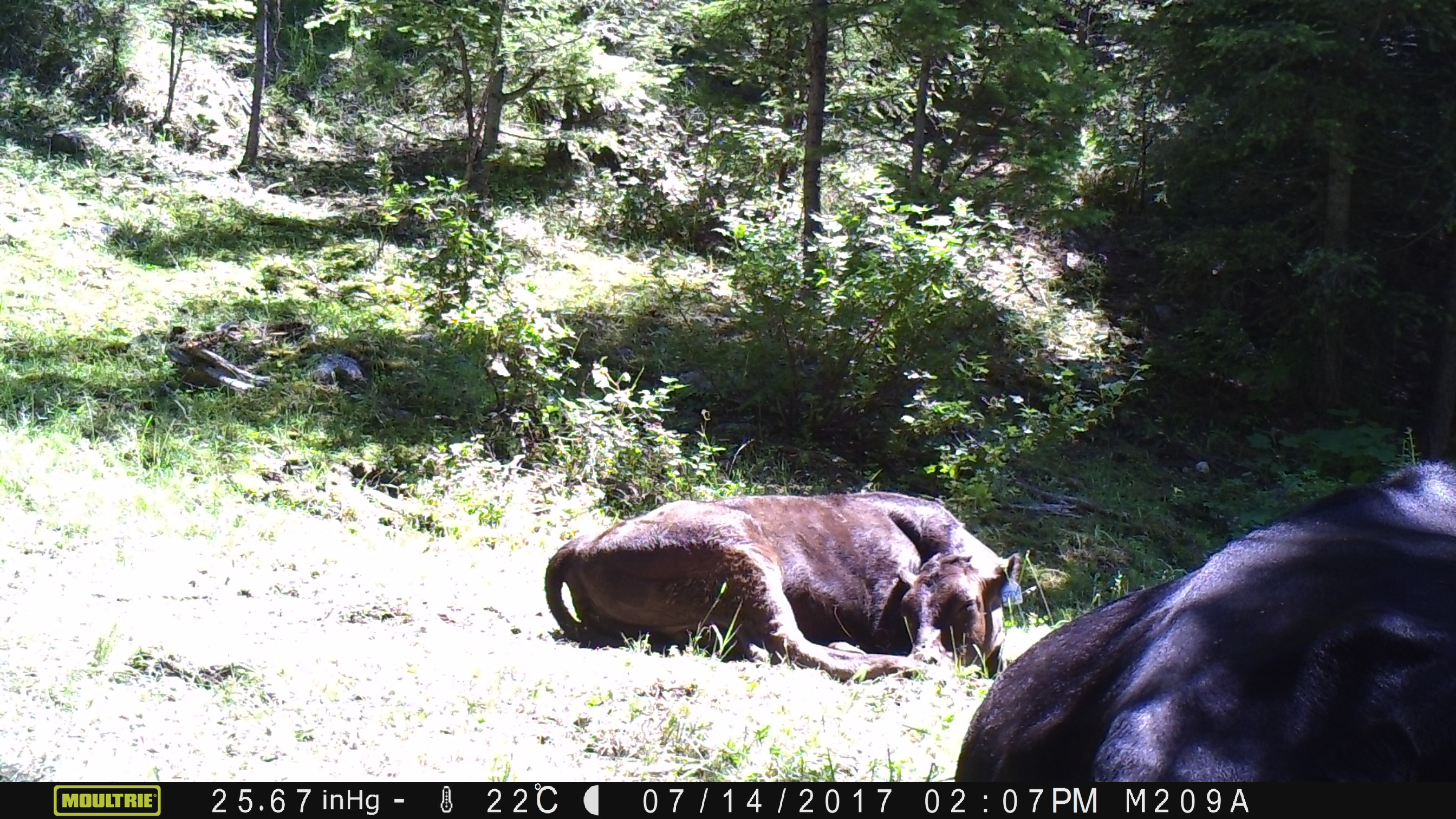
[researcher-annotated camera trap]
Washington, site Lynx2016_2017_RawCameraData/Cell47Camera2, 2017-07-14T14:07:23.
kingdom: Animalia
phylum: Chordata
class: Mammalia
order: Artiodactyla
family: Bovidae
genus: Bos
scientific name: Bos taurus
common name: domestic cattle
Domestic cattle (Bos taurus). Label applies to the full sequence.